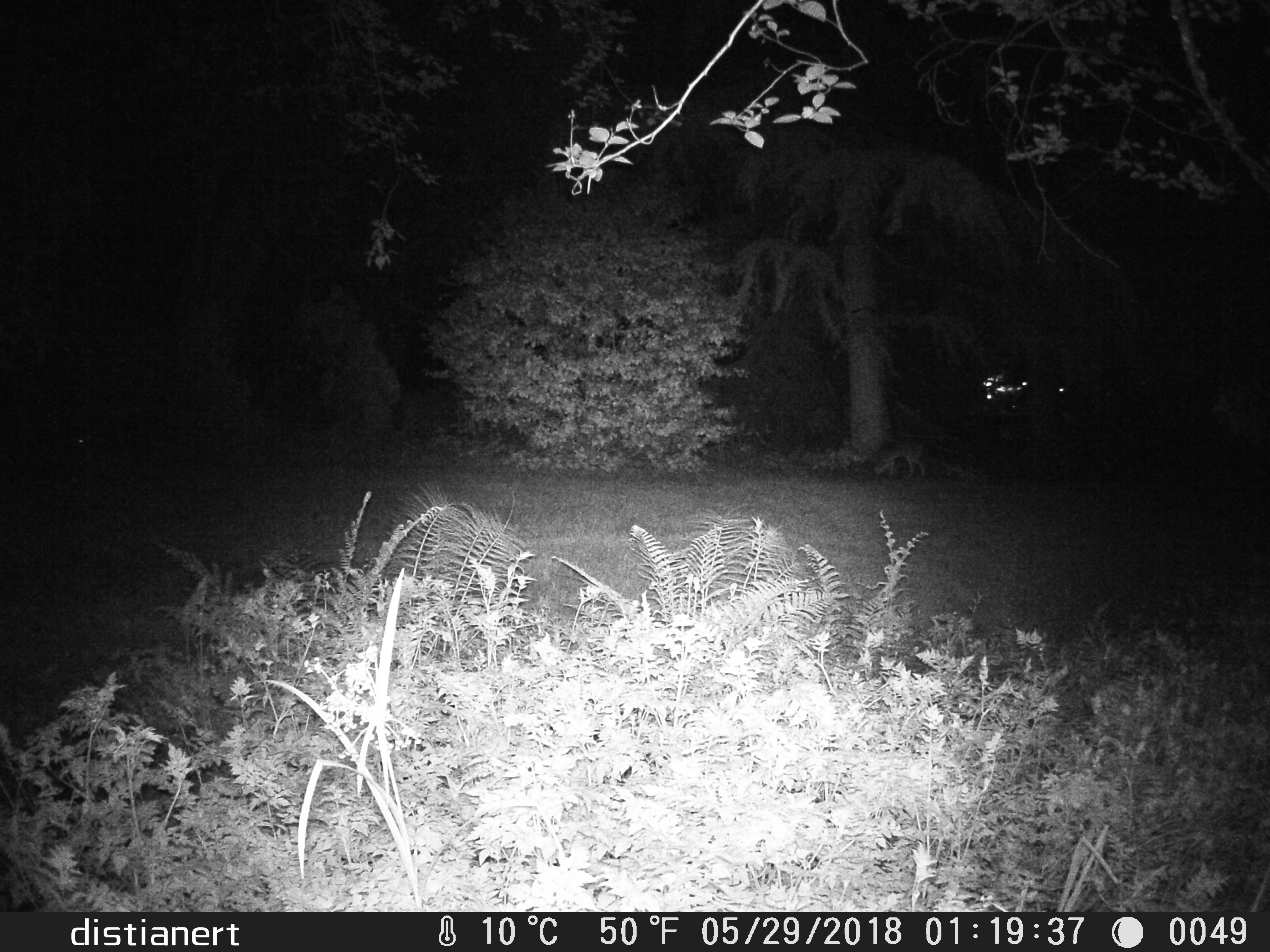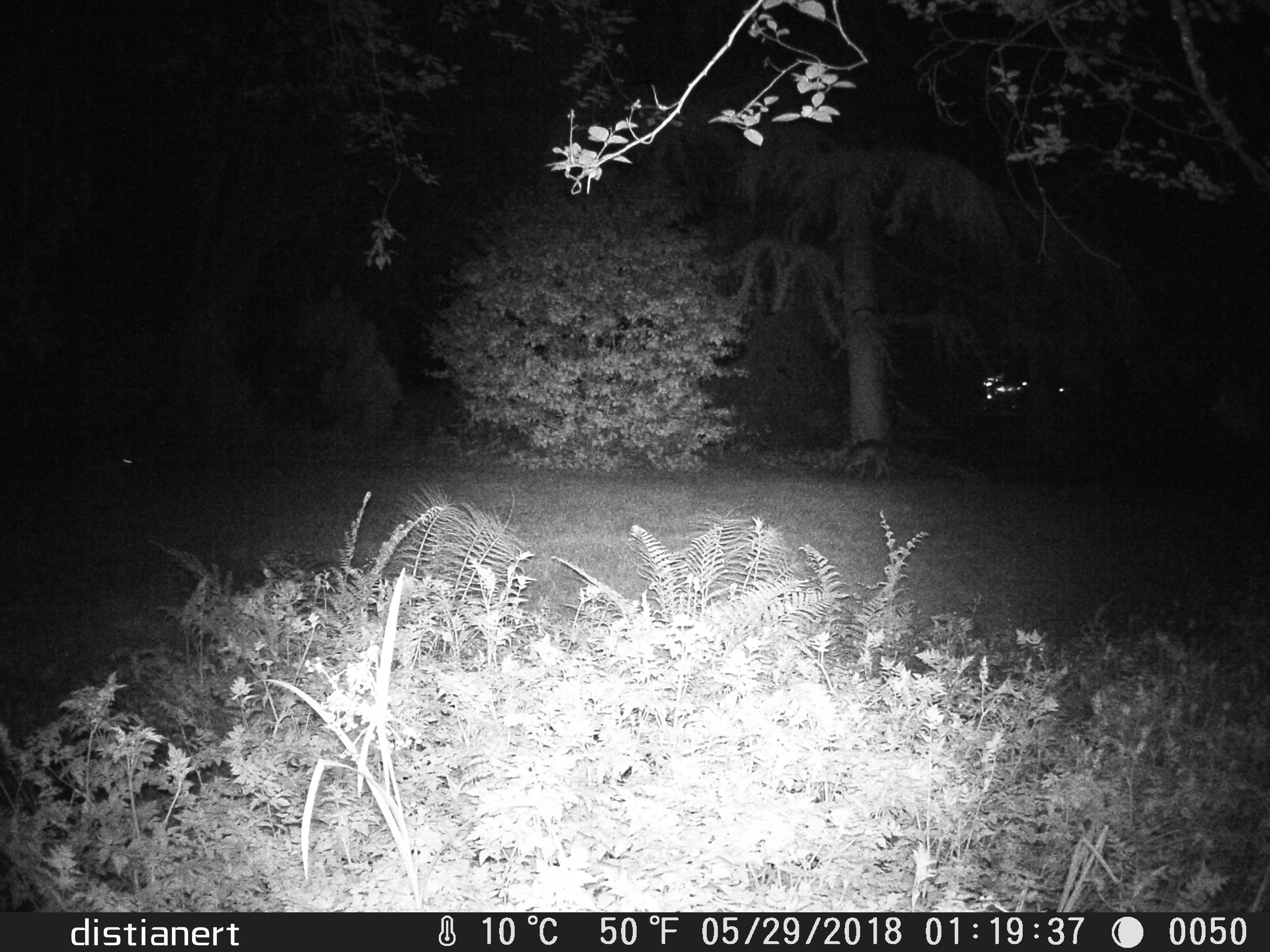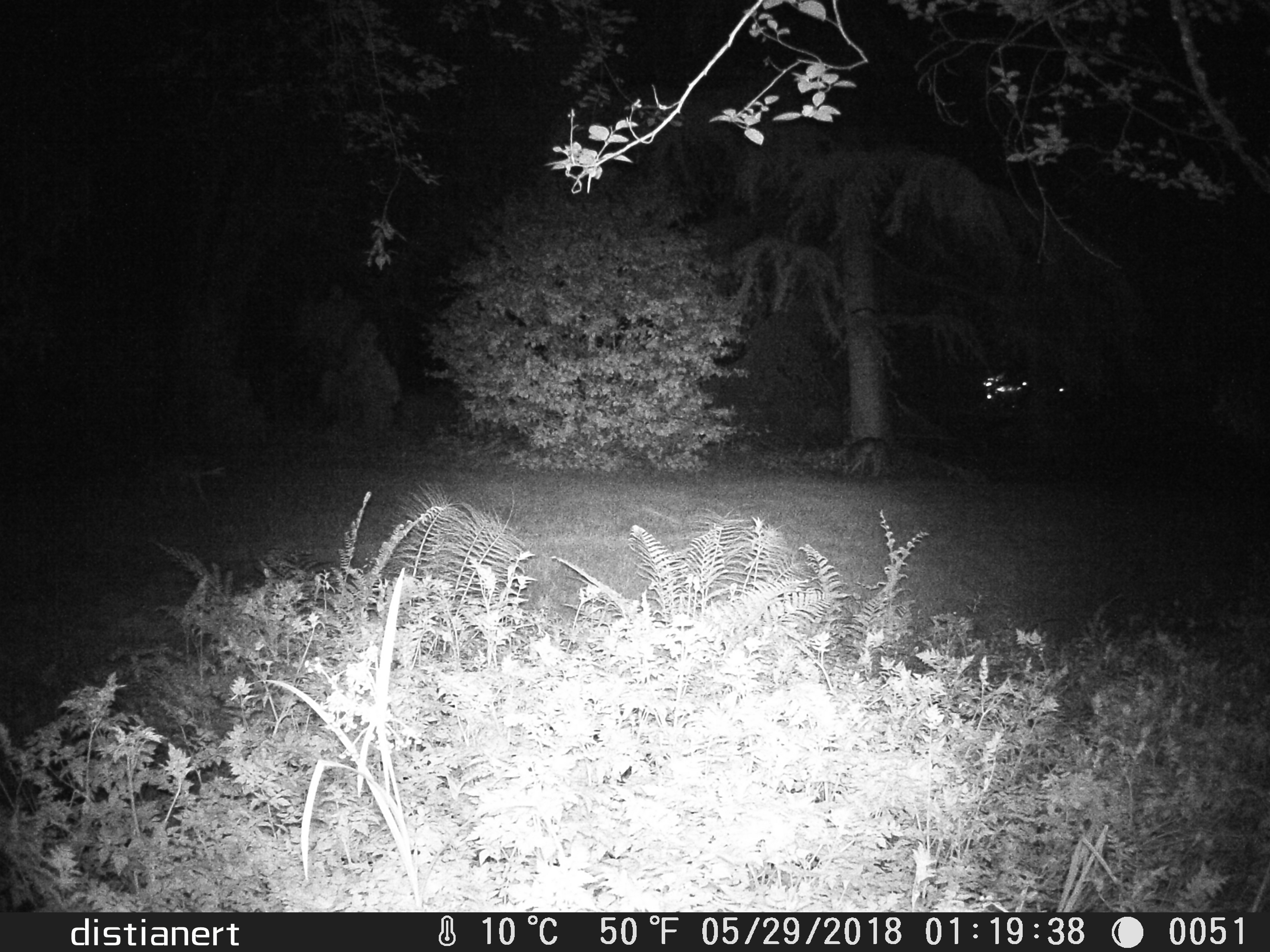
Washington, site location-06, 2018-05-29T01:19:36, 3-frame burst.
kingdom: Animalia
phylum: Chordata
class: Mammalia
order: Carnivora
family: Canidae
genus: Canis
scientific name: Canis latrans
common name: coyote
Coyote (Canis latrans).